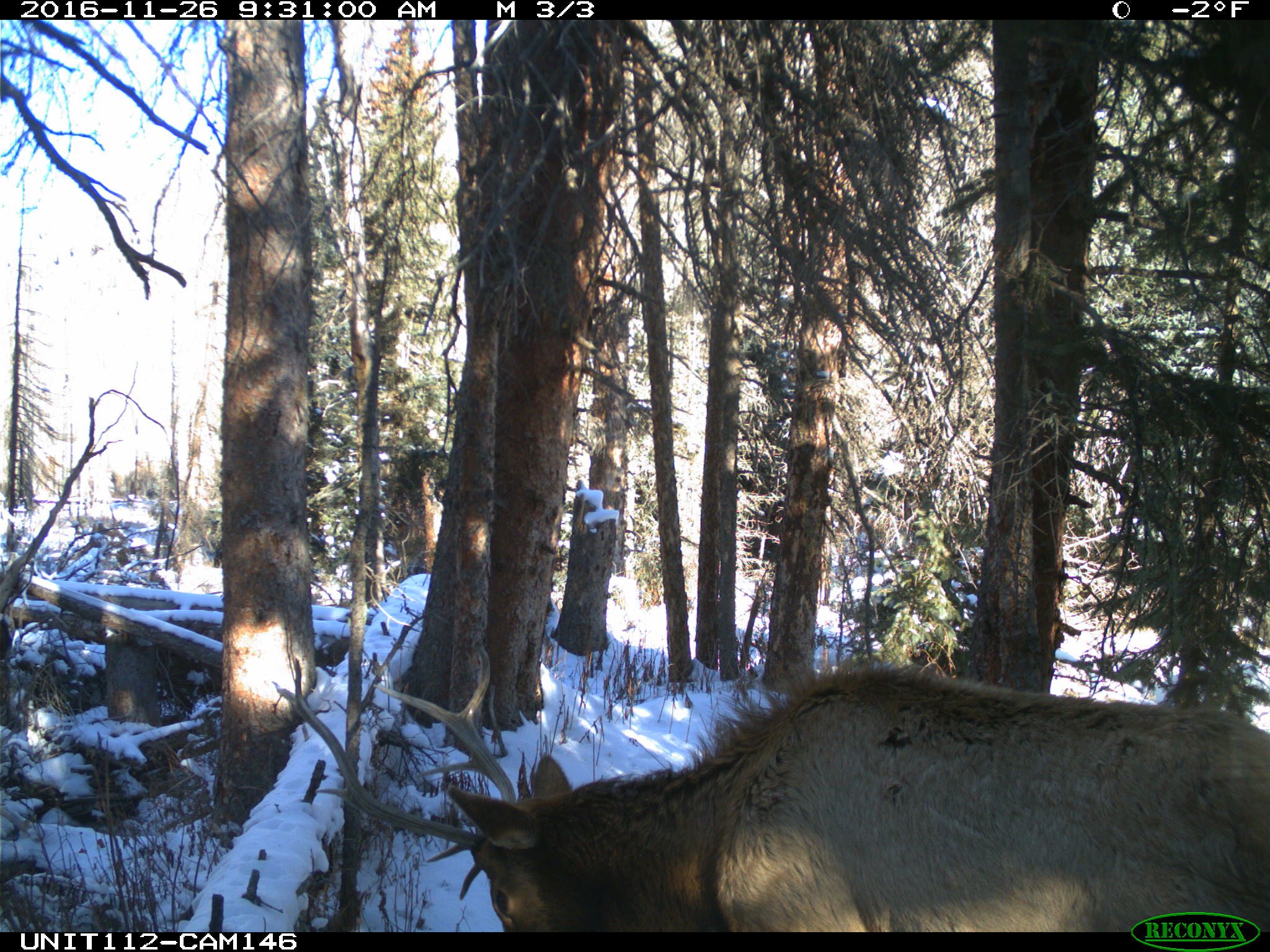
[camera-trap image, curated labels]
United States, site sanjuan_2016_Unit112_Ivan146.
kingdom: Animalia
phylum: Chordata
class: Mammalia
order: Artiodactyla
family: Cervidae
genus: Cervus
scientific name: Cervus elaphus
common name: red deer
Cervus elaphus (red deer).